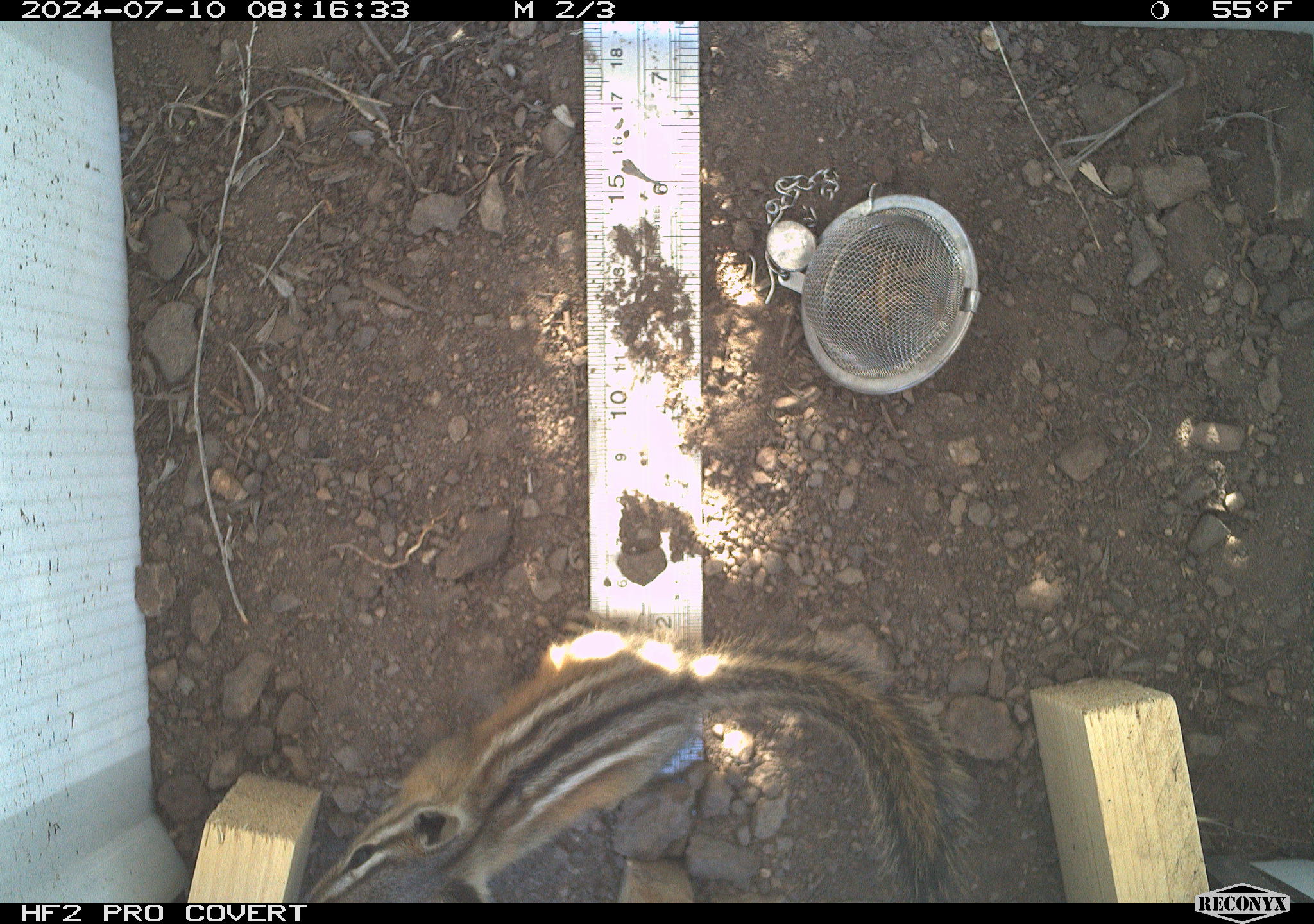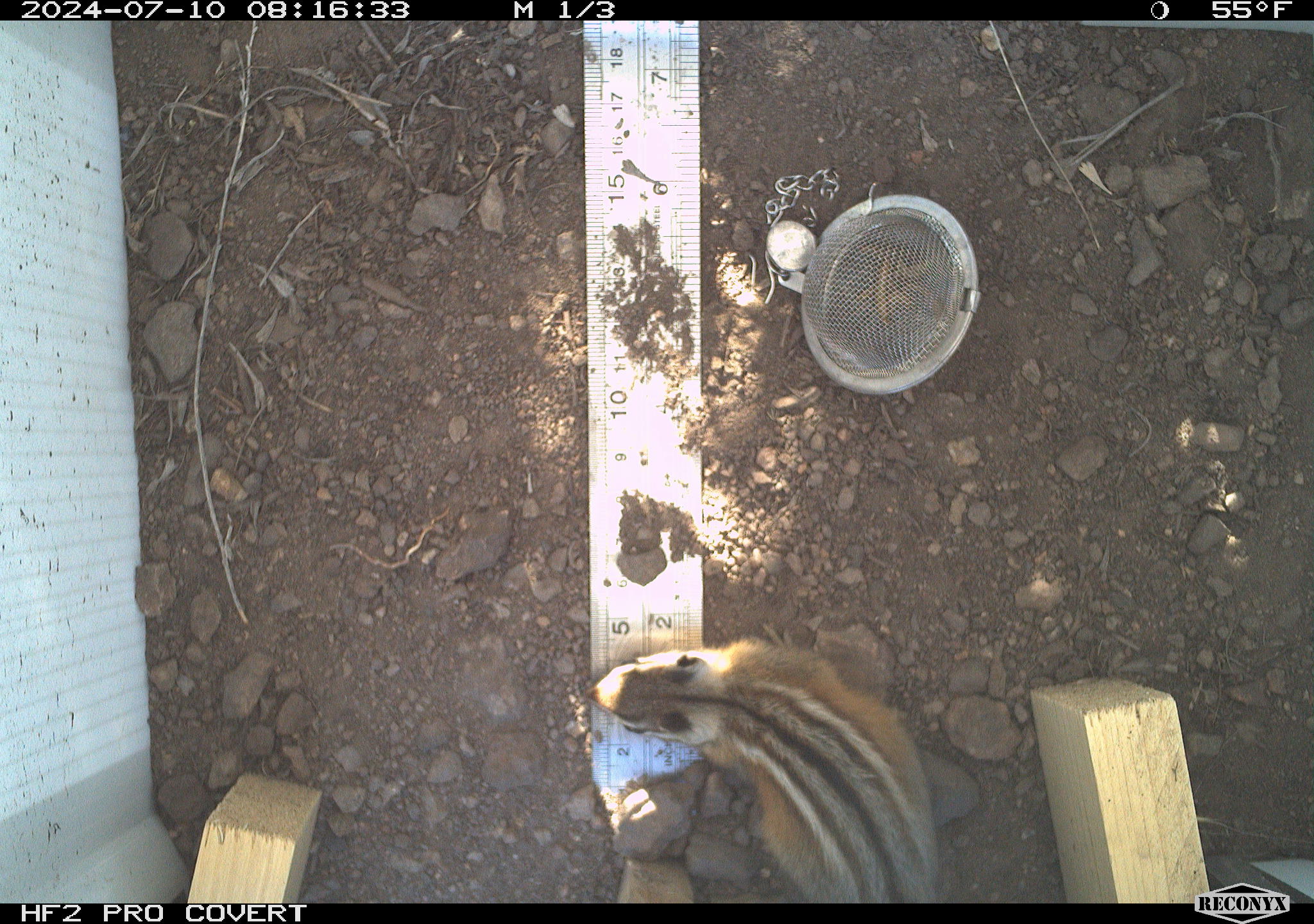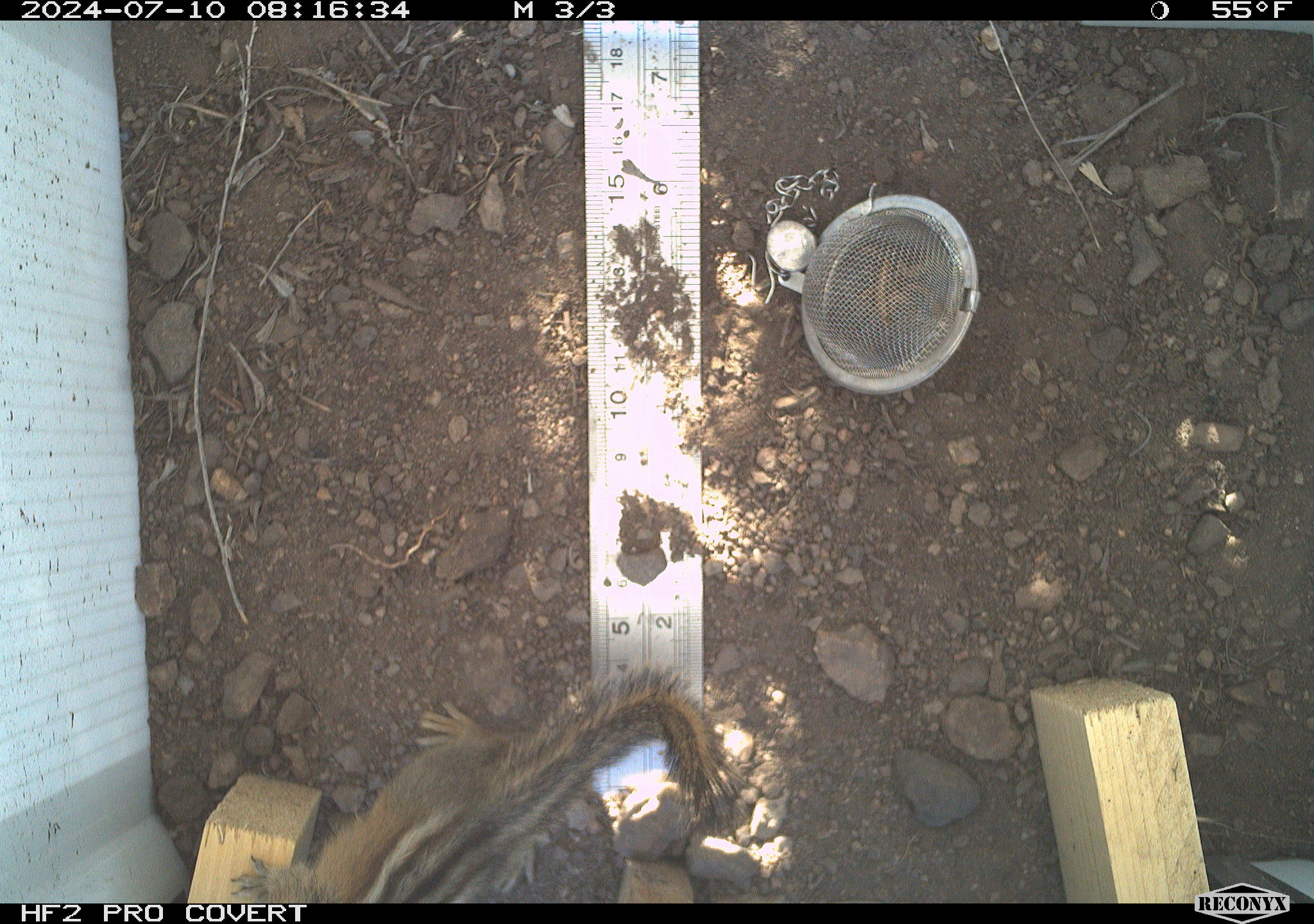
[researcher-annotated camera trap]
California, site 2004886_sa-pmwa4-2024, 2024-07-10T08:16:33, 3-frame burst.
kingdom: Animalia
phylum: Chordata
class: Mammalia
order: Rodentia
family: Sciuridae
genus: Neotamias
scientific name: Neotamias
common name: western chipmunks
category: neotamias species